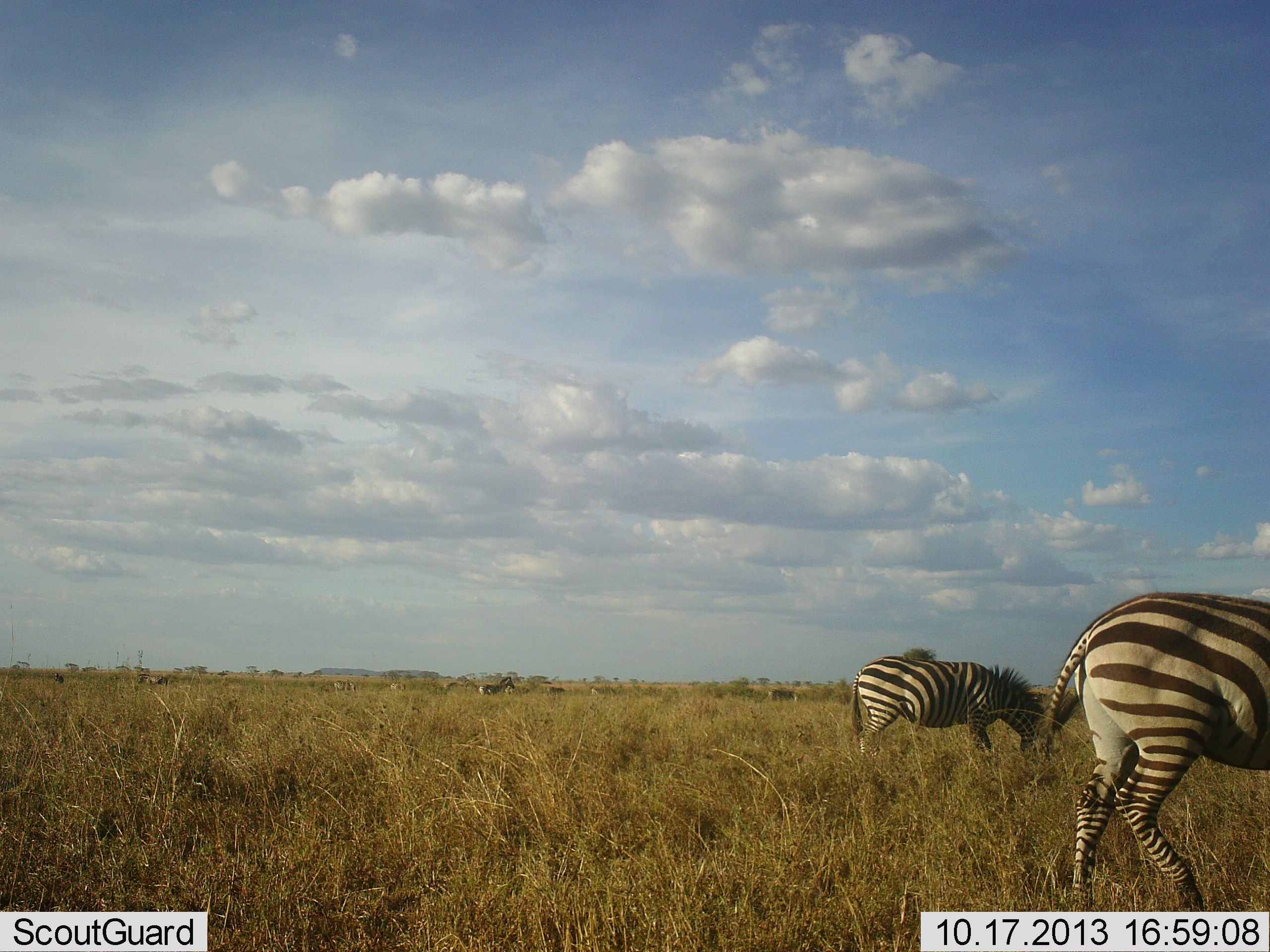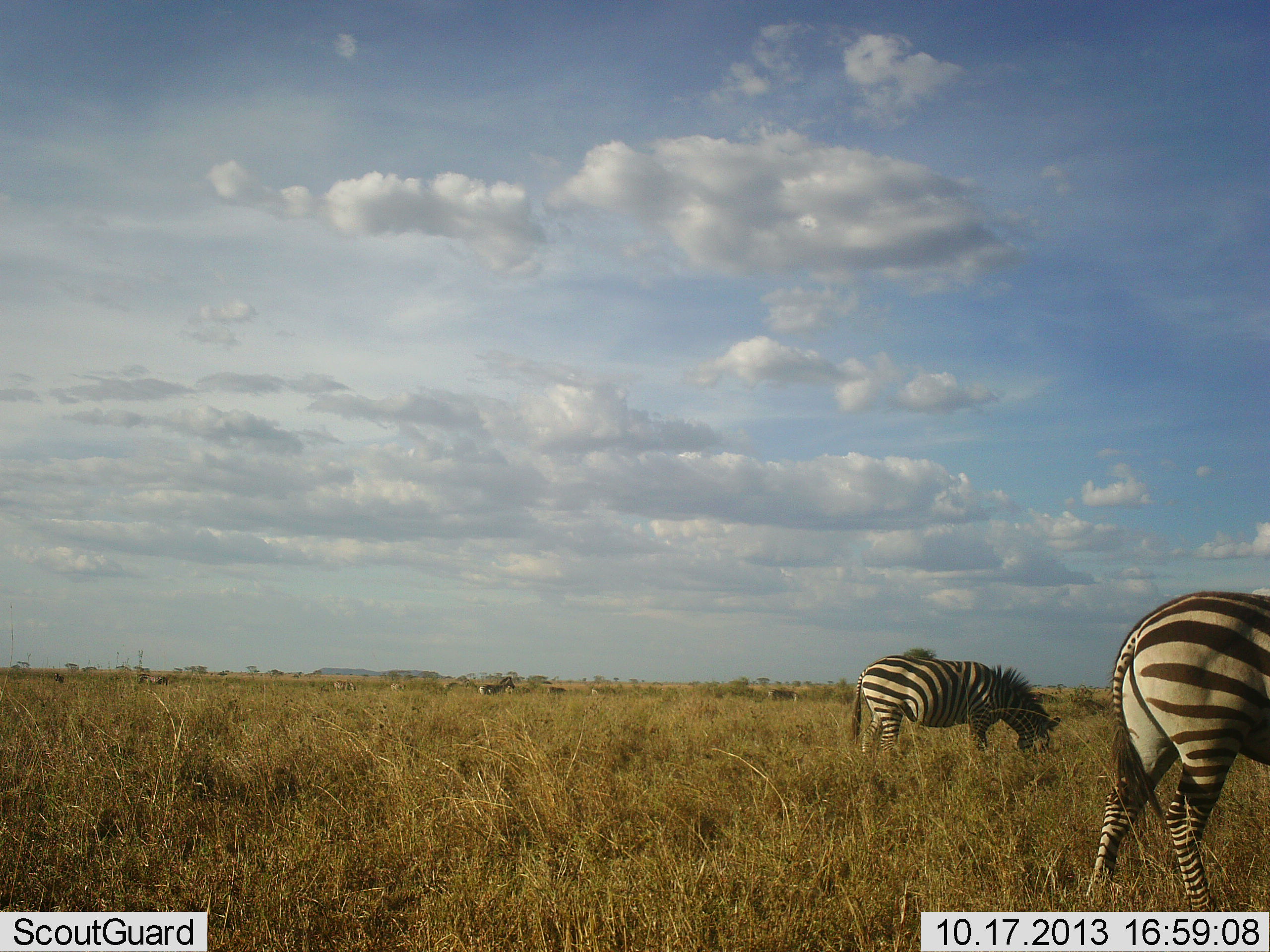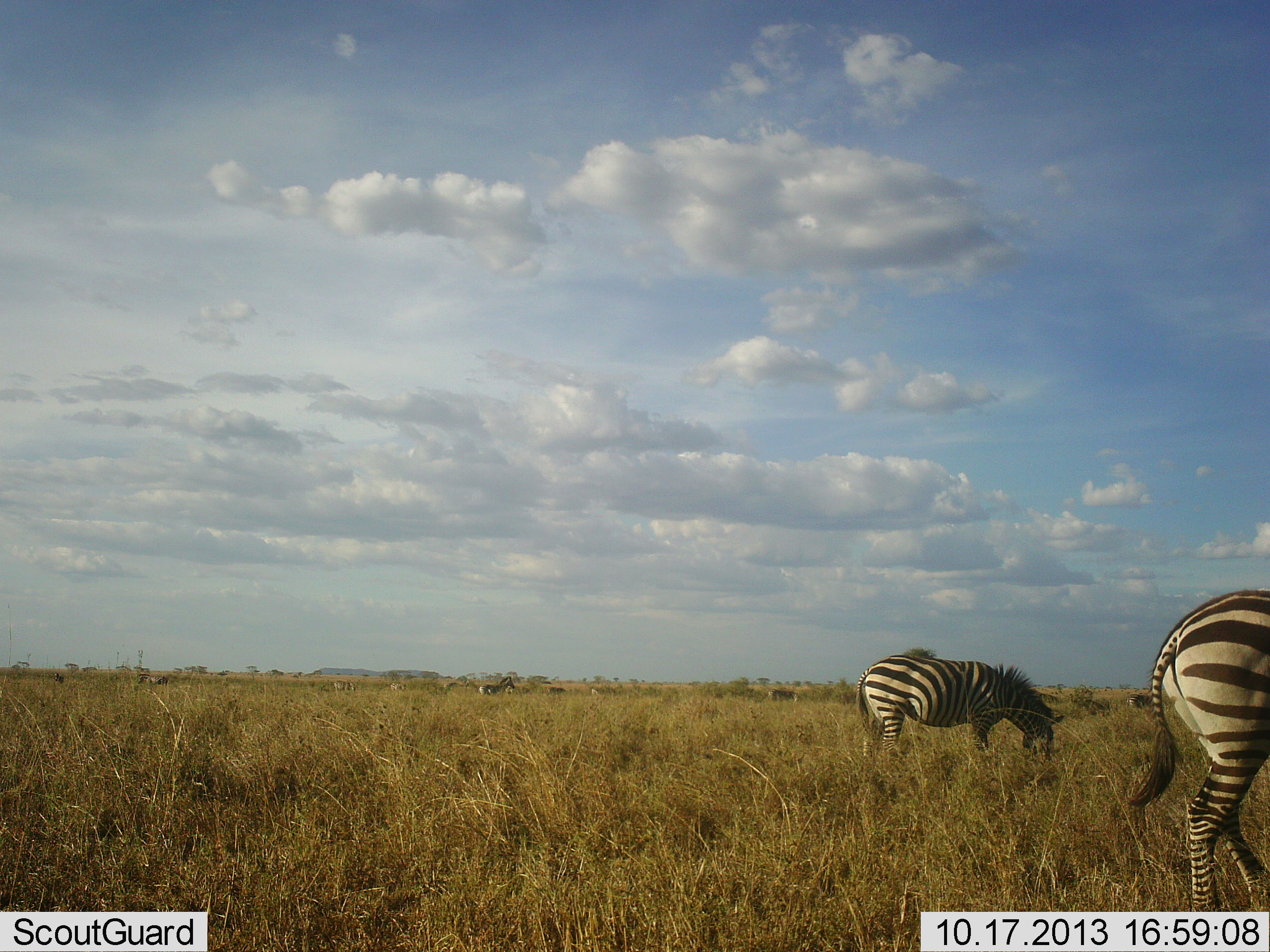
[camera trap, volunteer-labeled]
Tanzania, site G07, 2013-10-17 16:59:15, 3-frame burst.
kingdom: Animalia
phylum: Chordata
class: Mammalia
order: Perissodactyla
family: Equidae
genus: Equus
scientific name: Equus quagga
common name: plains zebra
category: zebra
Zebra (plains zebra) (Equus quagga), count 2. Behavior (volunteer vote fractions): standing 20%, resting 0%, moving 30%, interacting 0%. Young present (vote fraction): 0%. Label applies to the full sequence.